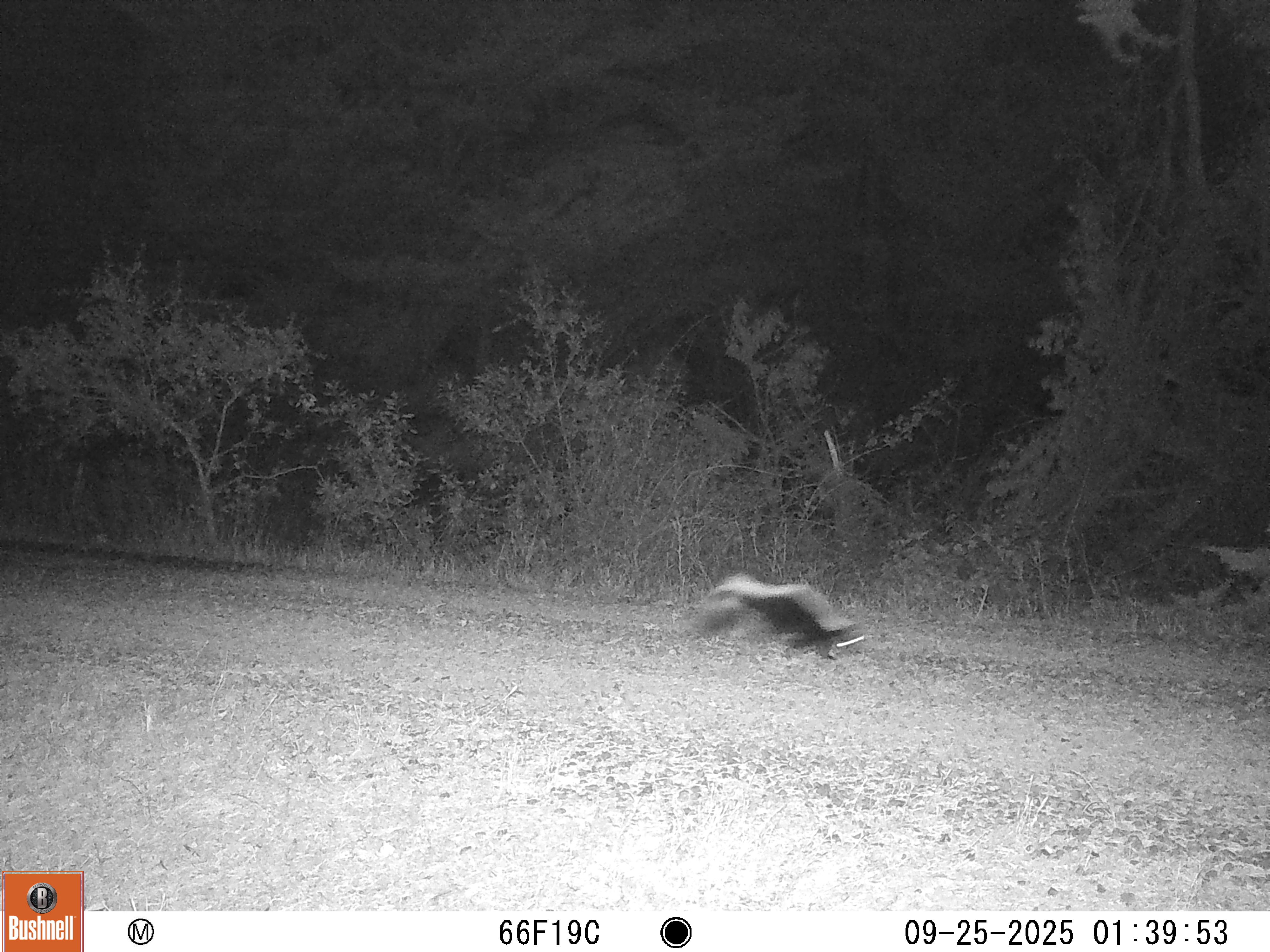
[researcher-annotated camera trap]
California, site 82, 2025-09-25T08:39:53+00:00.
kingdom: Animalia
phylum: Chordata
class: Mammalia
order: Carnivora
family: Mephitidae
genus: Mephitis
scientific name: Mephitis mephitis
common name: striped skunk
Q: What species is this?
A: Striped skunk (Mephitis mephitis).